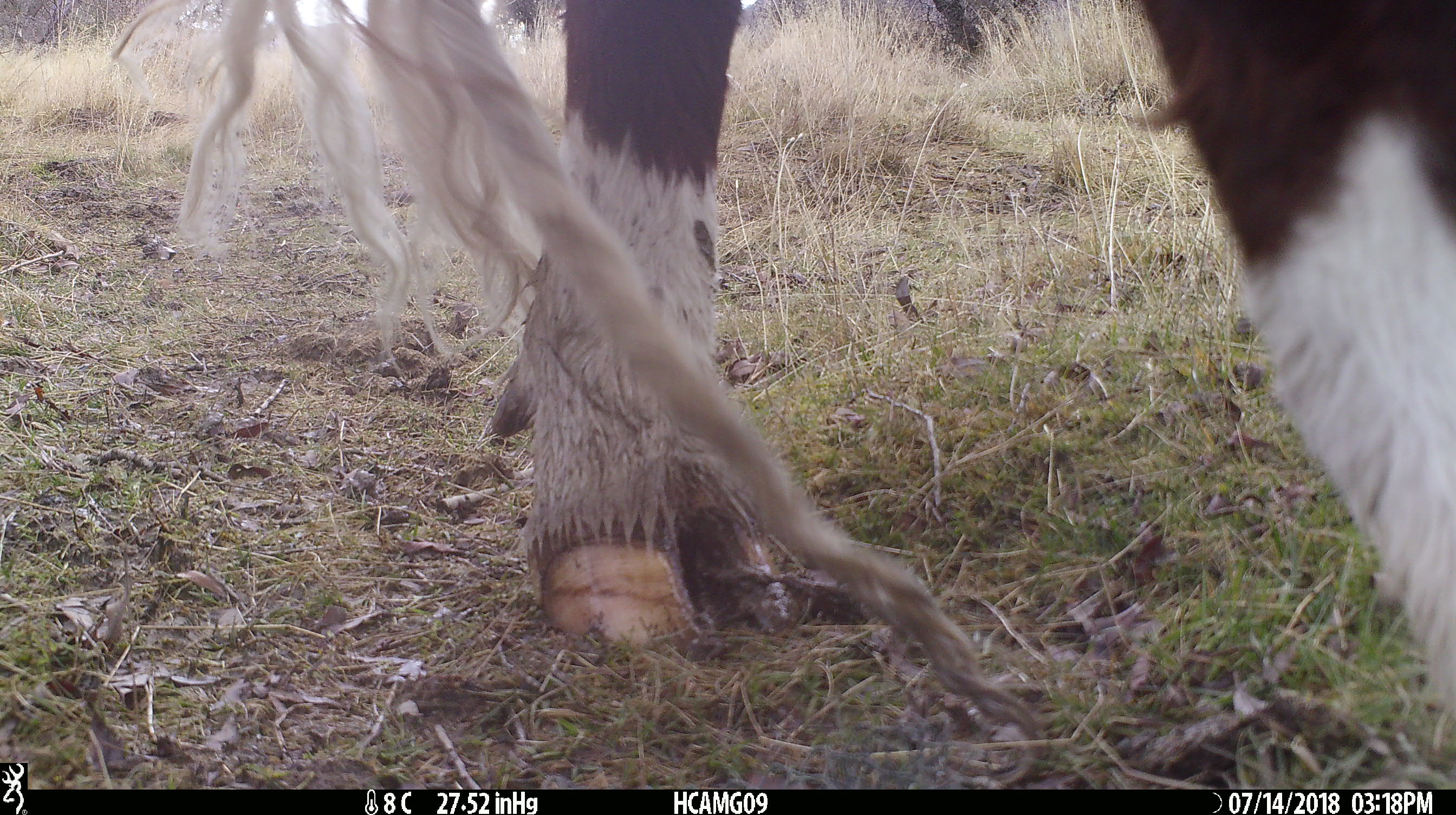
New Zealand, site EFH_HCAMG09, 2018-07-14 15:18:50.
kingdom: Animalia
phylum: Chordata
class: Mammalia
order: Artiodactyla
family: Bovidae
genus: Bos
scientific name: Bos taurus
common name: domestic cow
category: cow